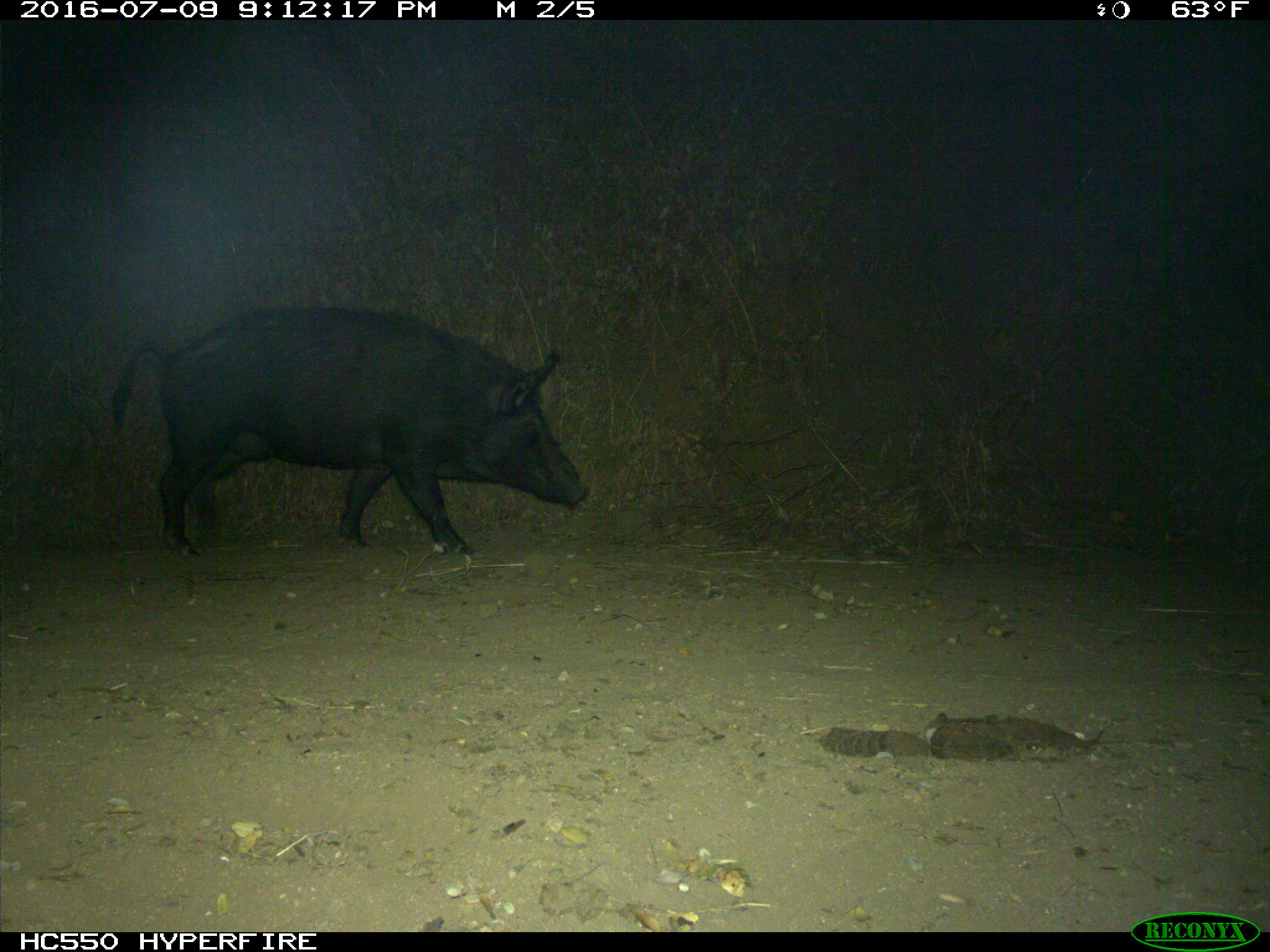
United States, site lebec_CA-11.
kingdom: Animalia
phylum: Chordata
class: Mammalia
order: Artiodactyla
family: Suidae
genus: Sus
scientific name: Sus scrofa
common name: wild boar